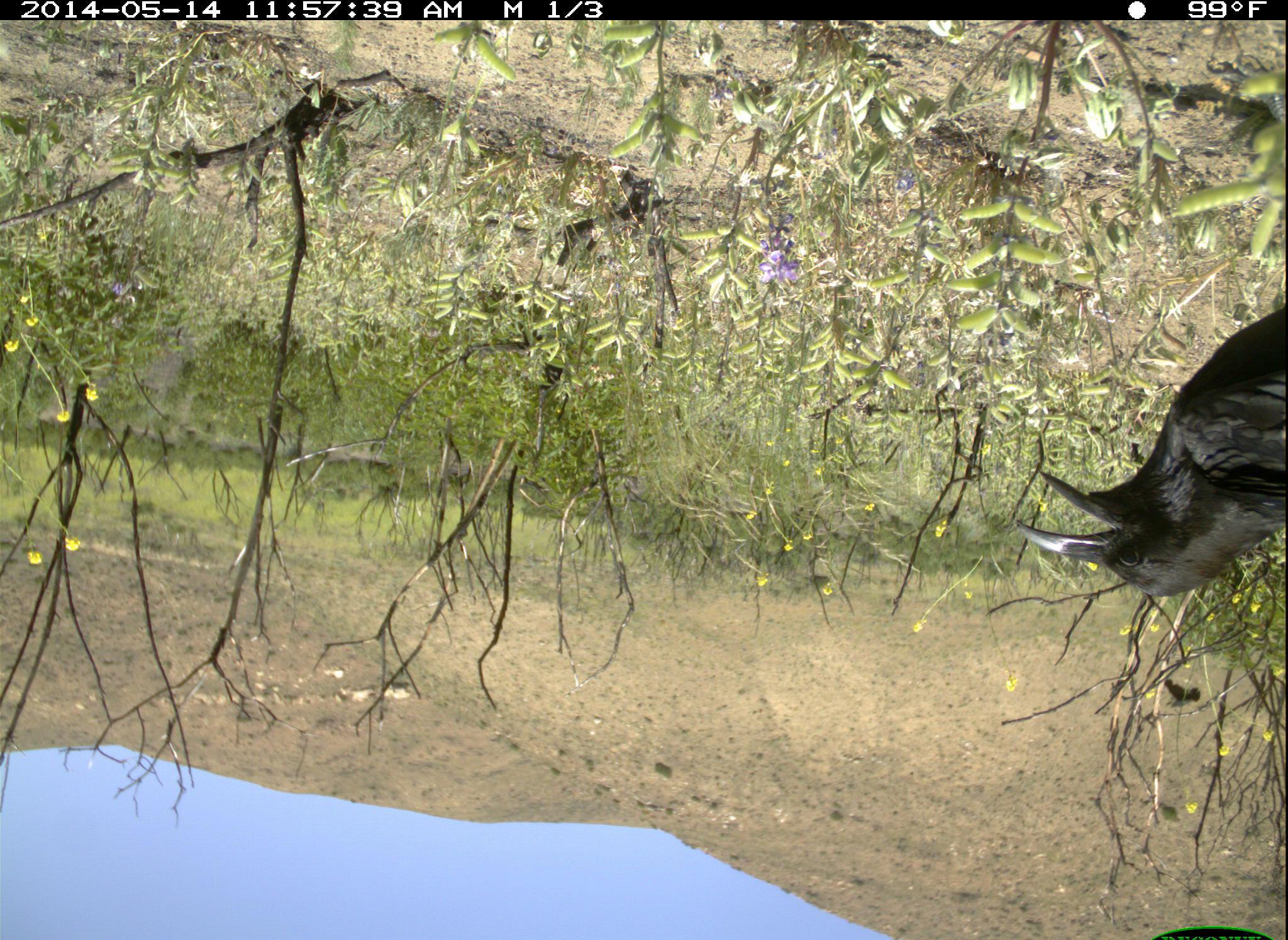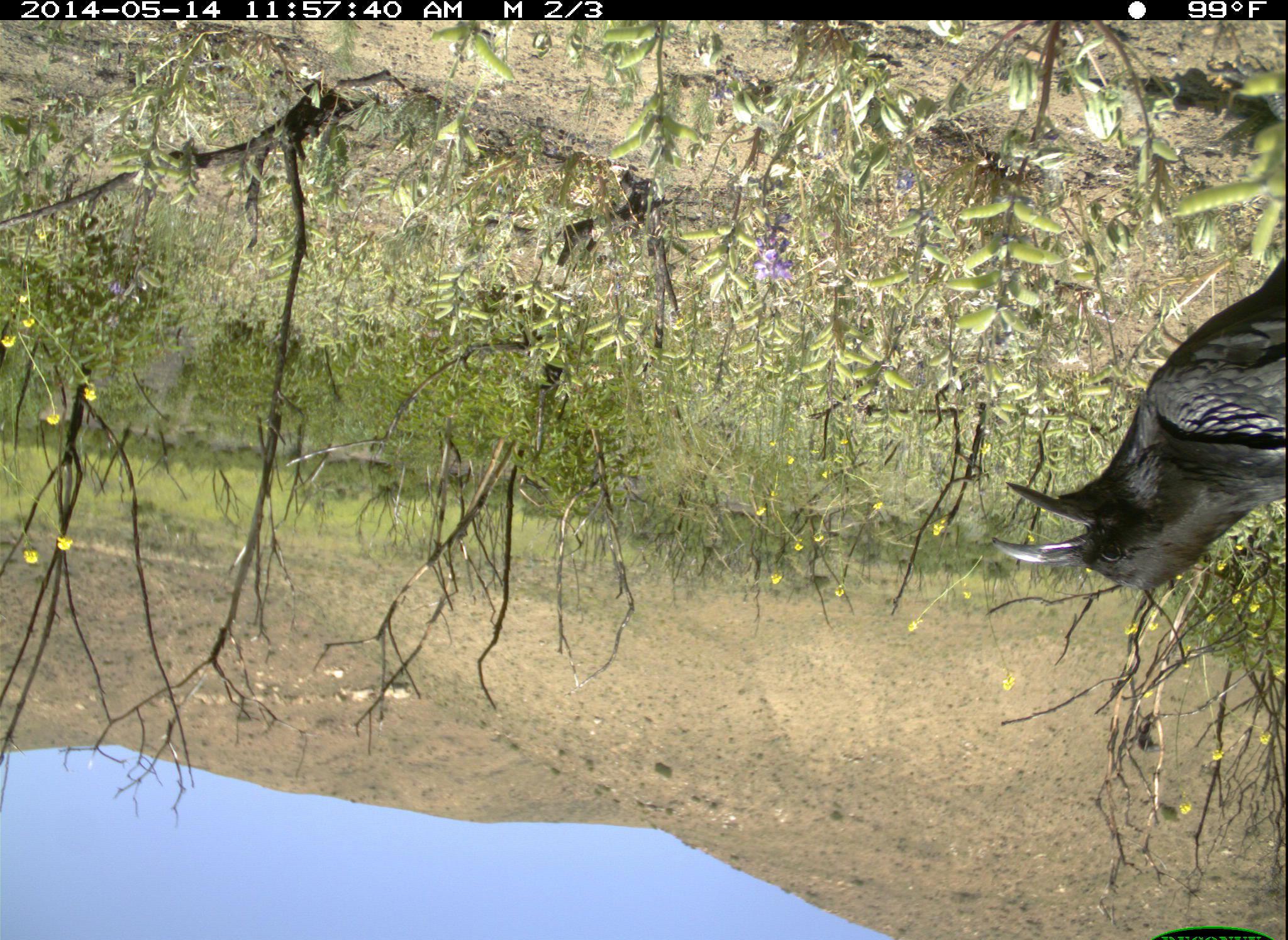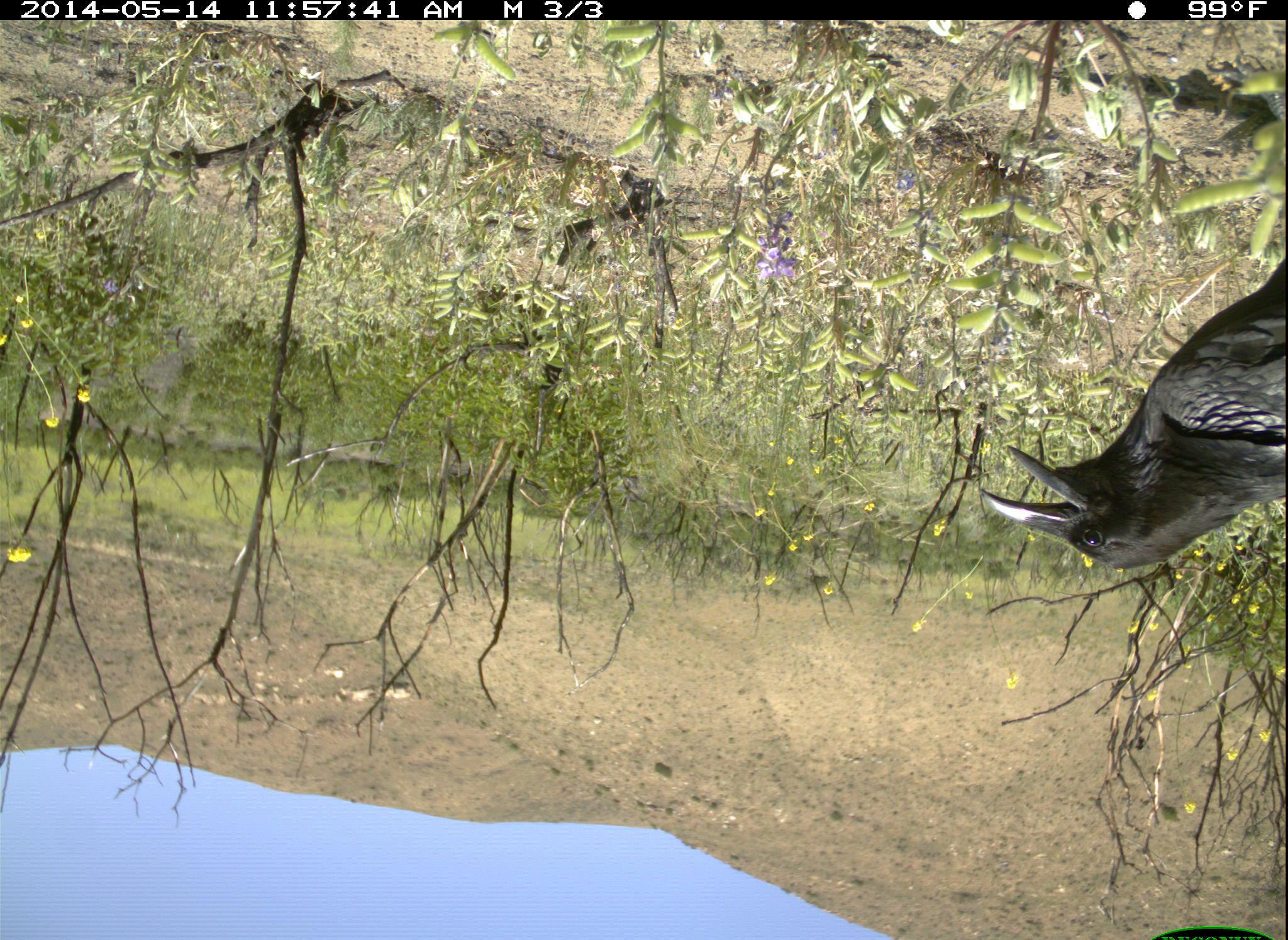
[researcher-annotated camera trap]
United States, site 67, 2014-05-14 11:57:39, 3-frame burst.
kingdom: Animalia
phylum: Chordata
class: Aves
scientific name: Aves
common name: bird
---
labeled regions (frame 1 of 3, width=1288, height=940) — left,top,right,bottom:
bird: 1016,299,1288,600; 1152,672,1203,710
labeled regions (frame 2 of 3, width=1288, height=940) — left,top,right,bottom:
bird: 989,253,1288,588; 1117,711,1167,756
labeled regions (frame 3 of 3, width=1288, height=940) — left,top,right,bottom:
bird: 976,260,1288,570; 1127,713,1152,756